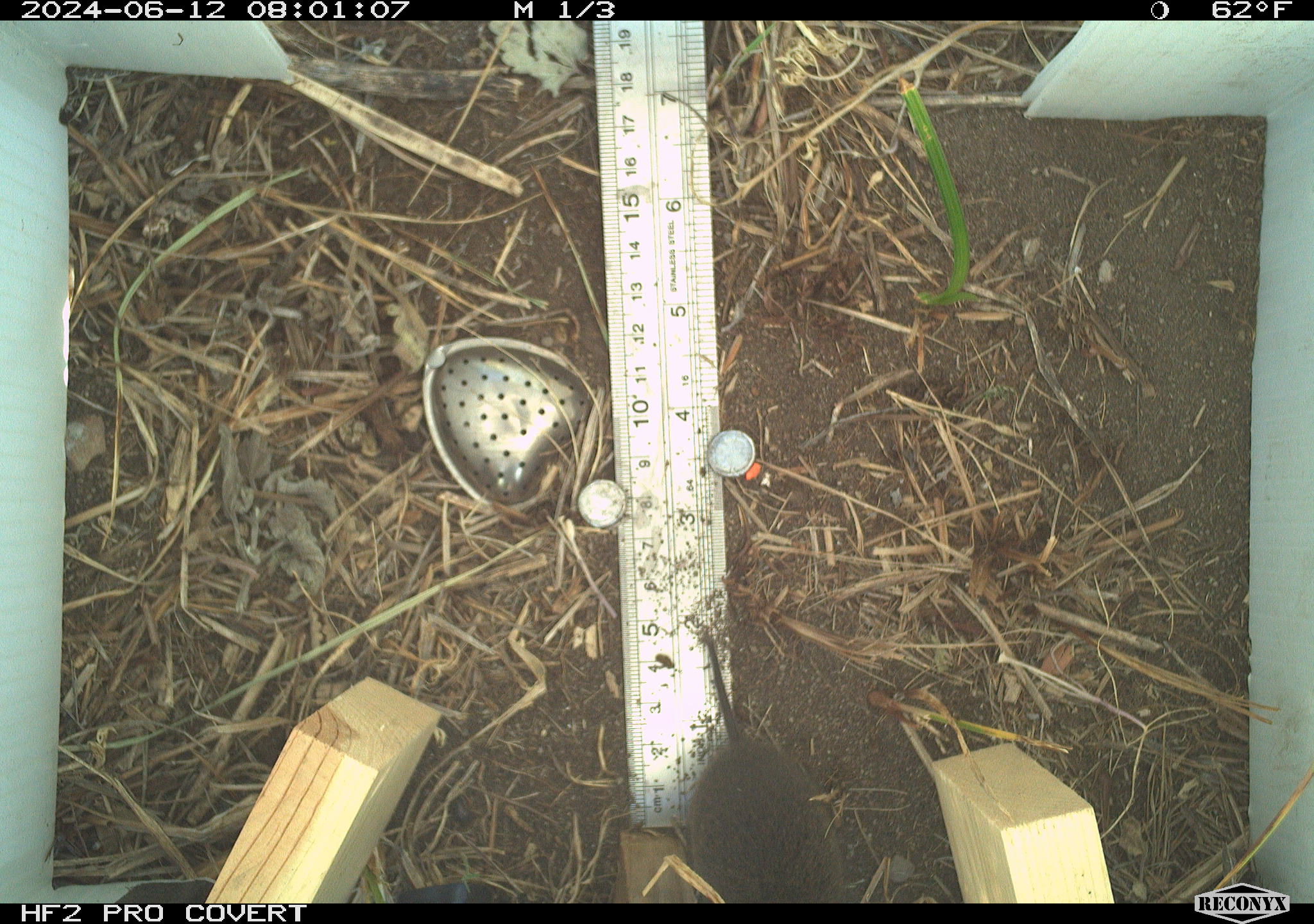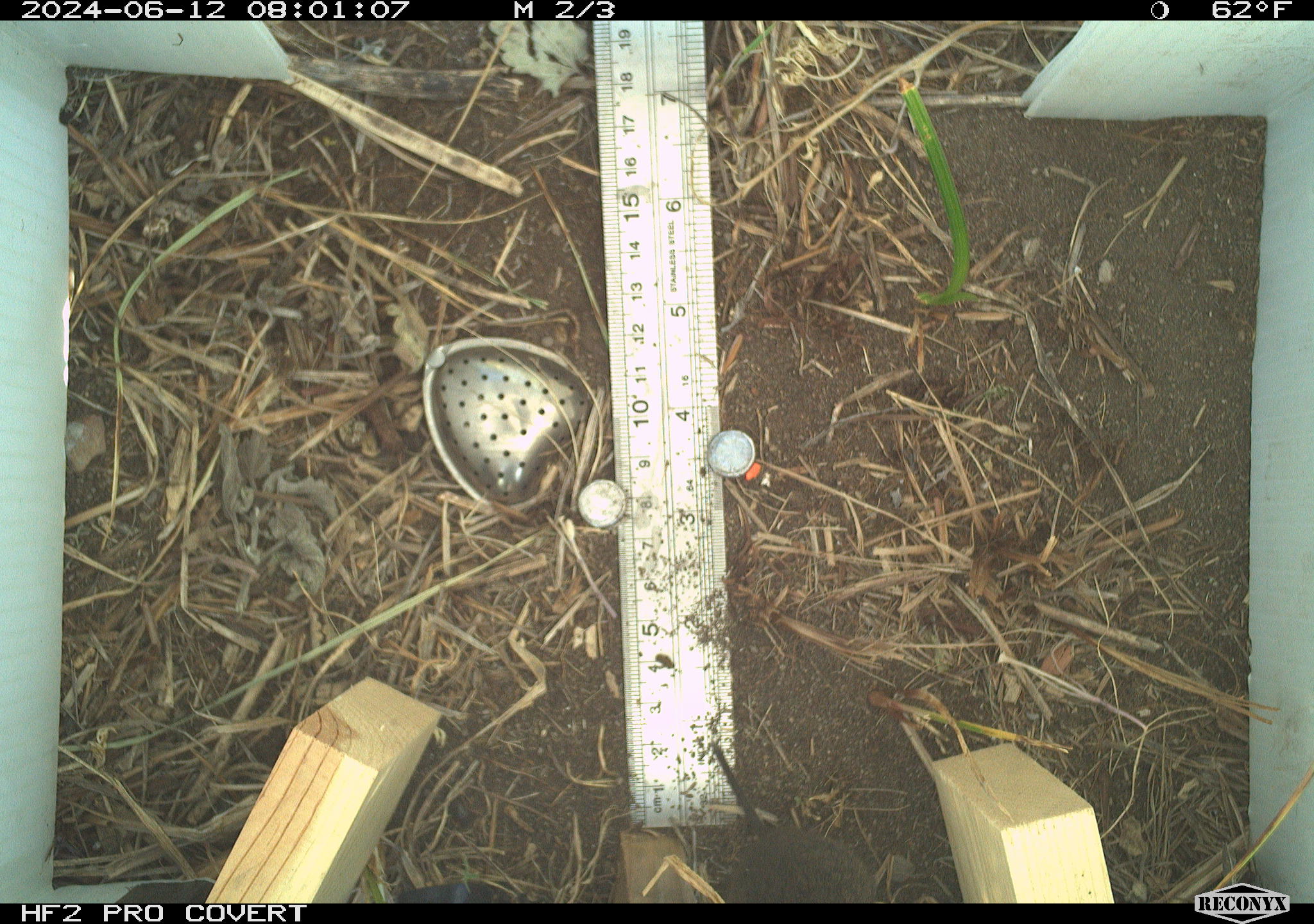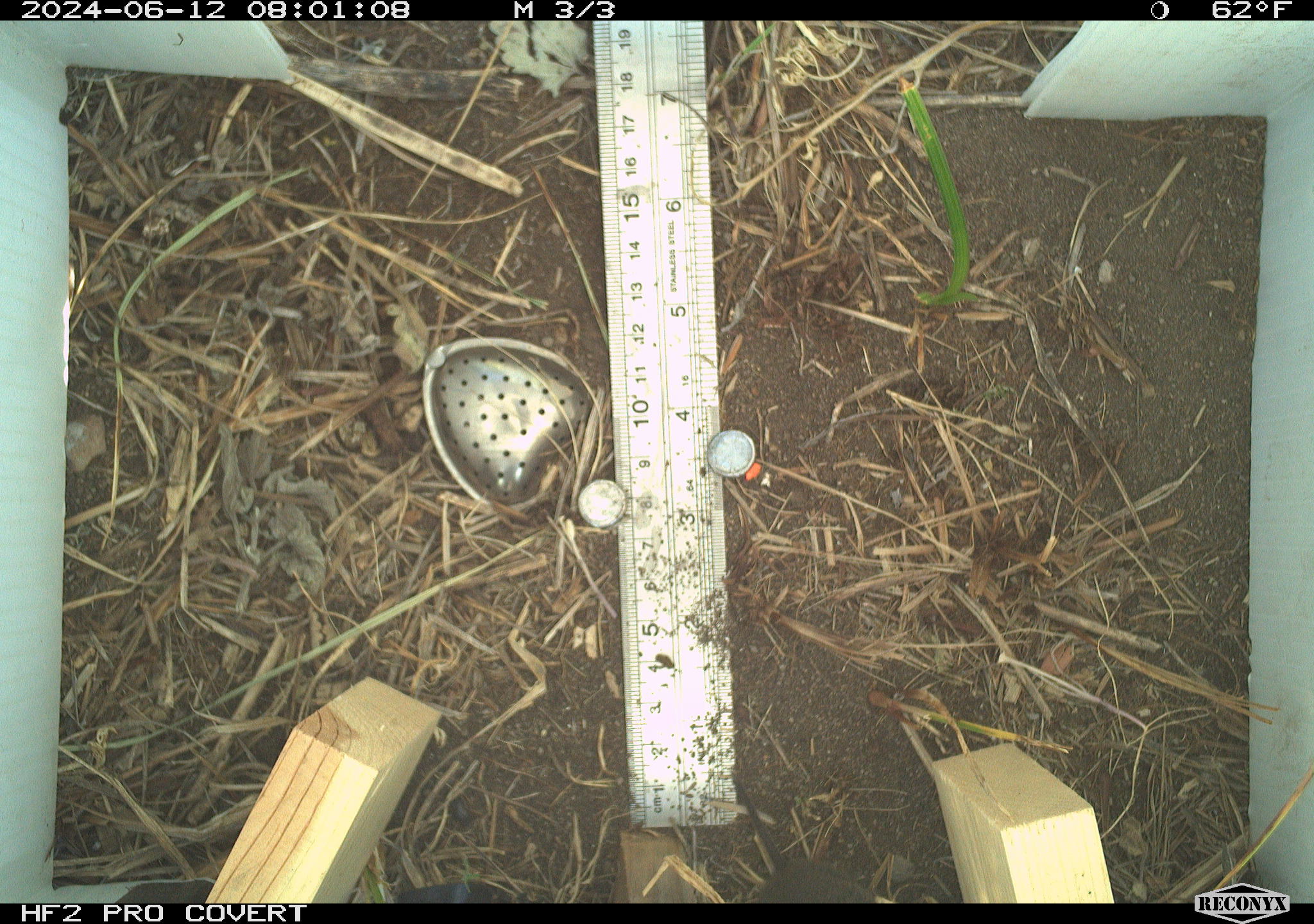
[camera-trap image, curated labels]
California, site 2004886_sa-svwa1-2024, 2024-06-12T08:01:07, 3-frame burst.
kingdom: Animalia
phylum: Chordata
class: Mammalia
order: Rodentia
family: Cricetidae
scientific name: Arvicolinae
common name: voles, lemmings, and muskrats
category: arvicolinae subfamily